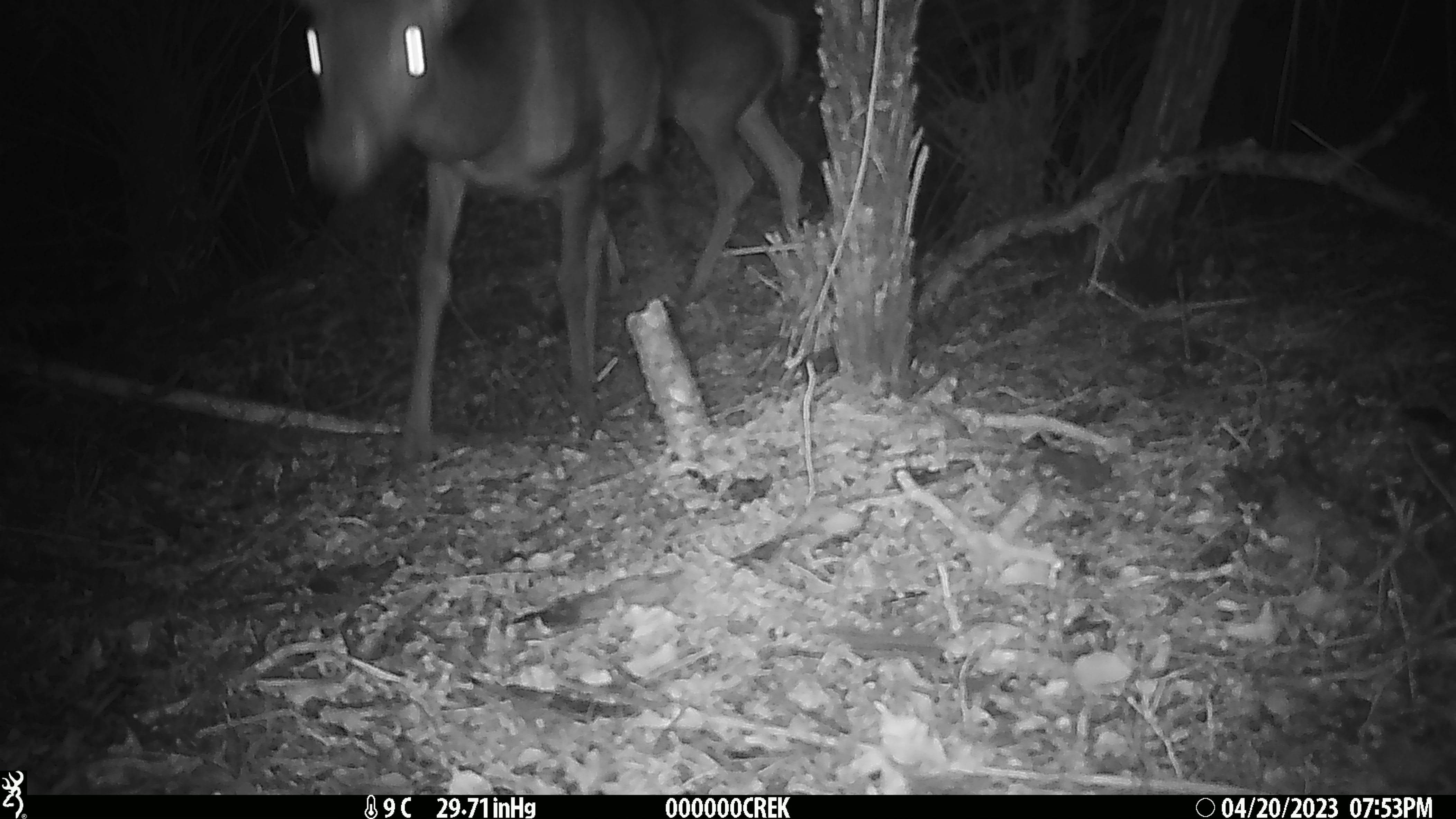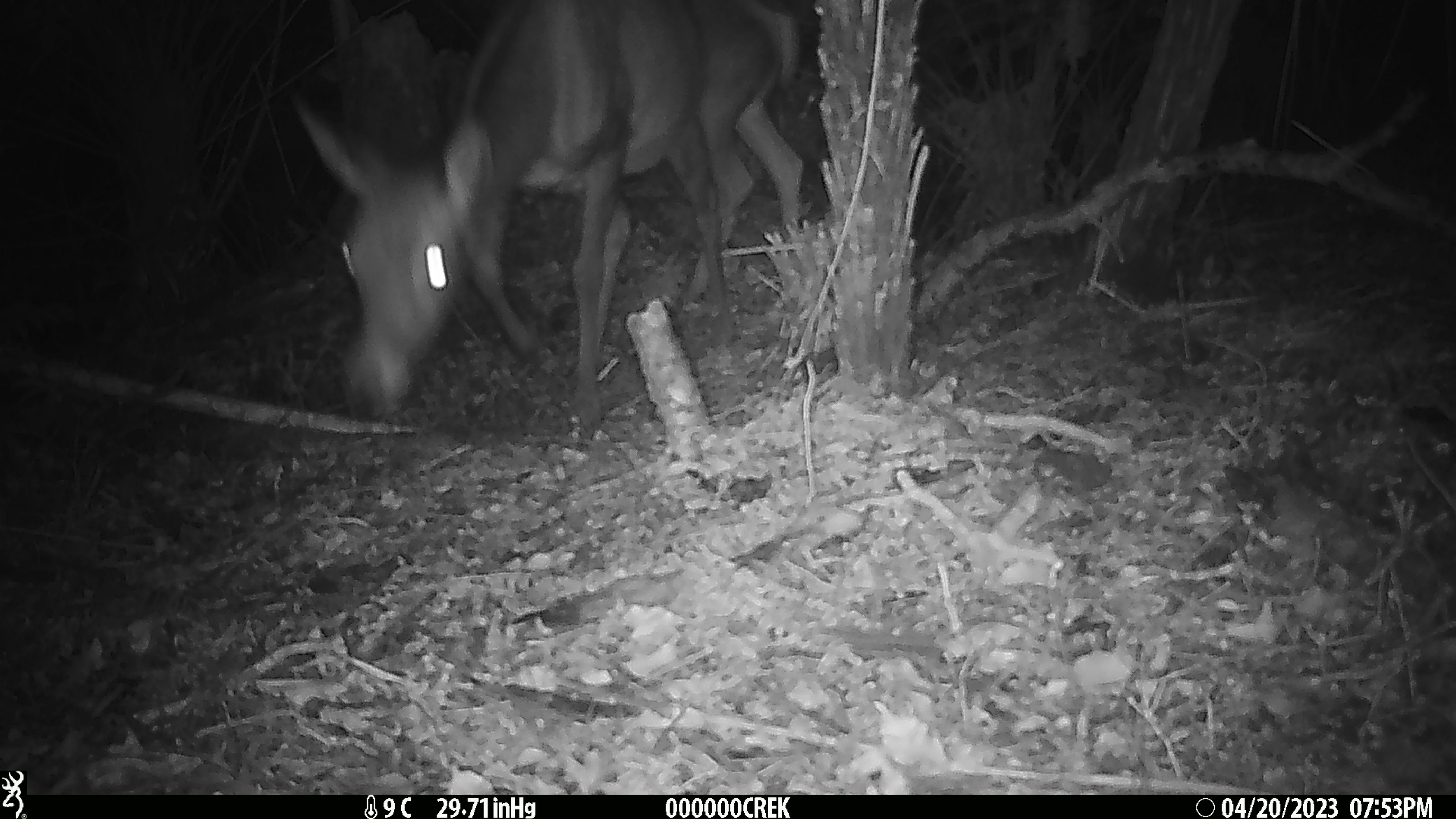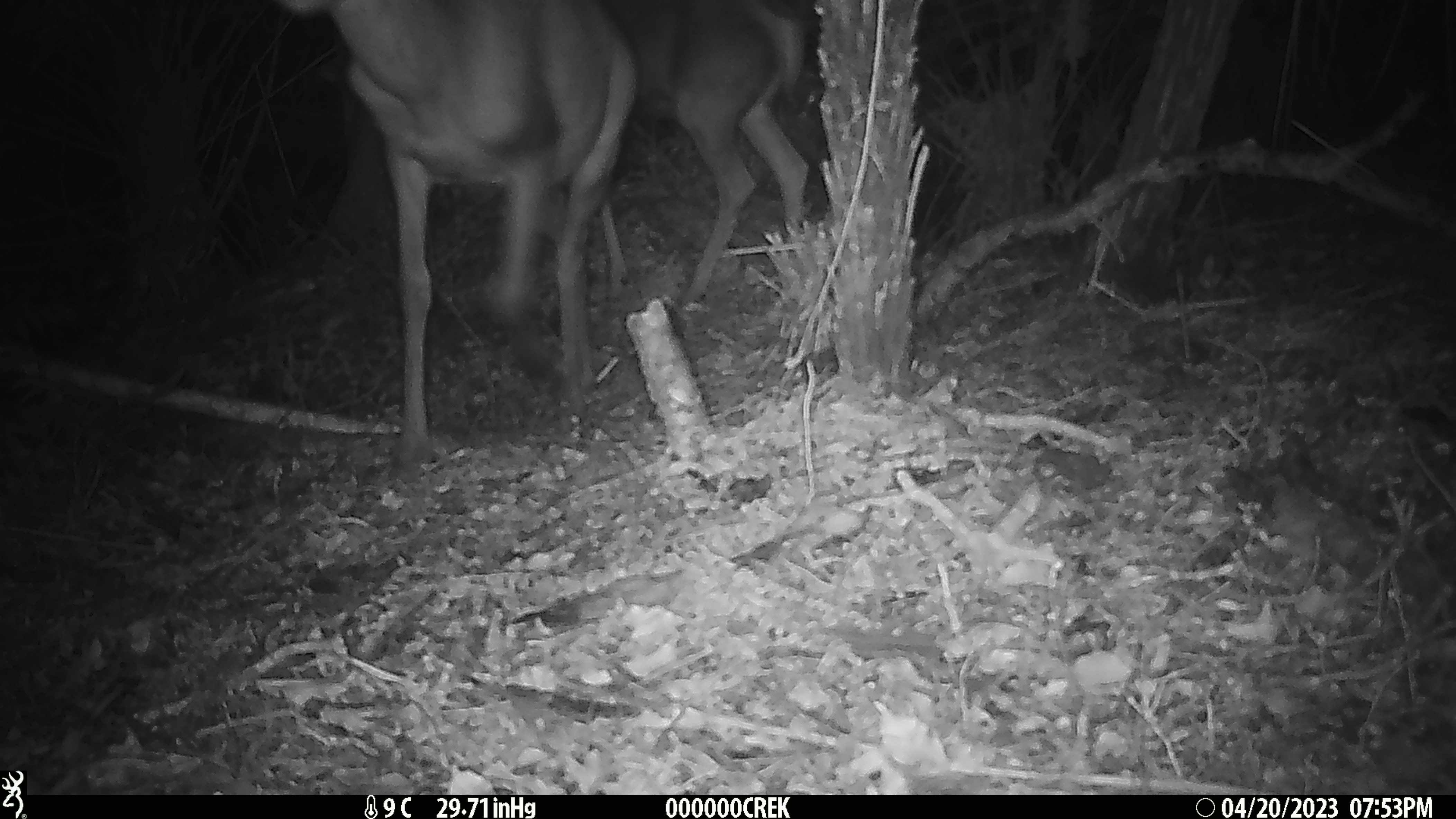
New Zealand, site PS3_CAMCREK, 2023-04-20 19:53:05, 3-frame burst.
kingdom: Animalia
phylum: Chordata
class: Mammalia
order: Artiodactyla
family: Cervidae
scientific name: Cervidae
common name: deer